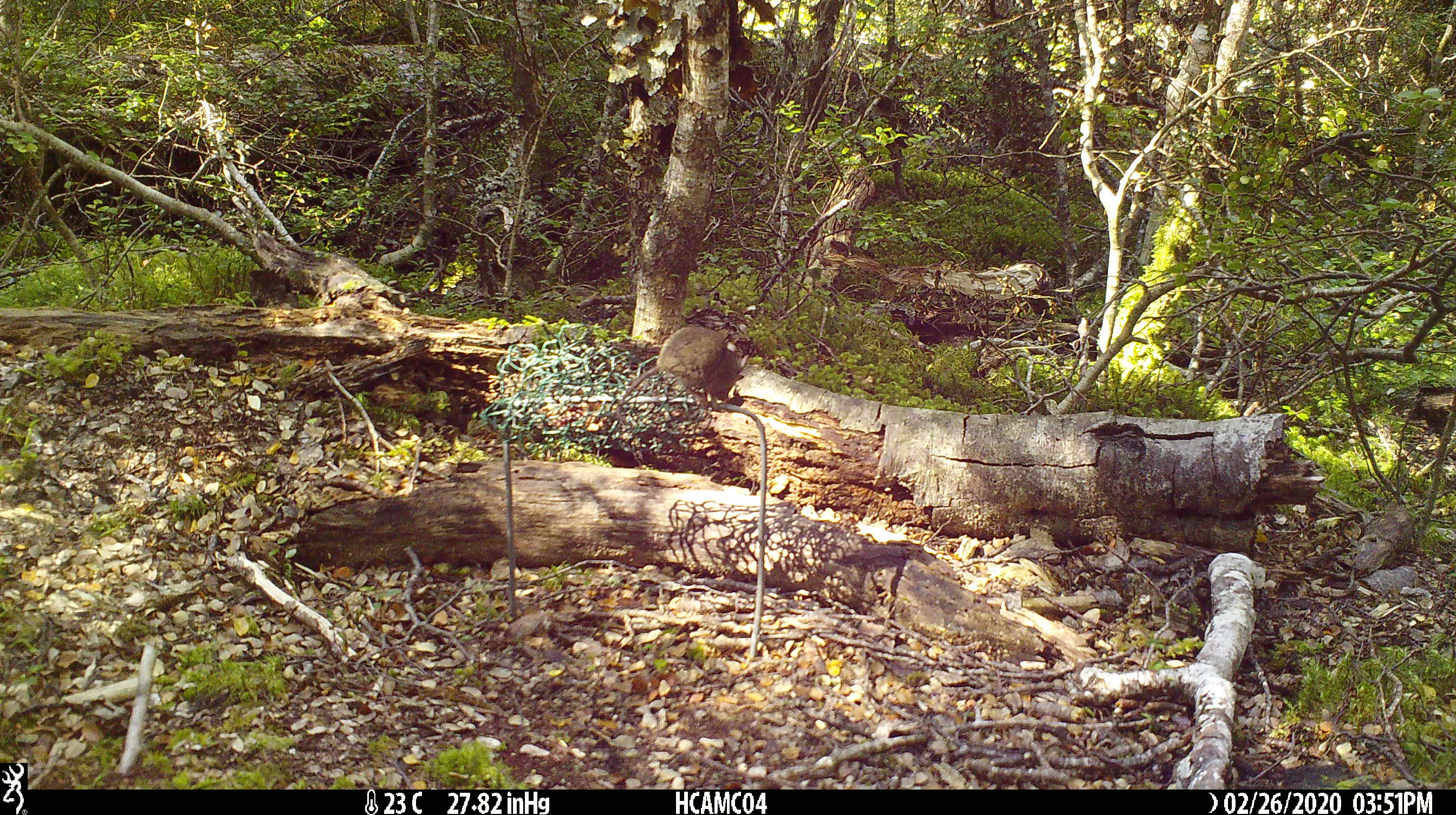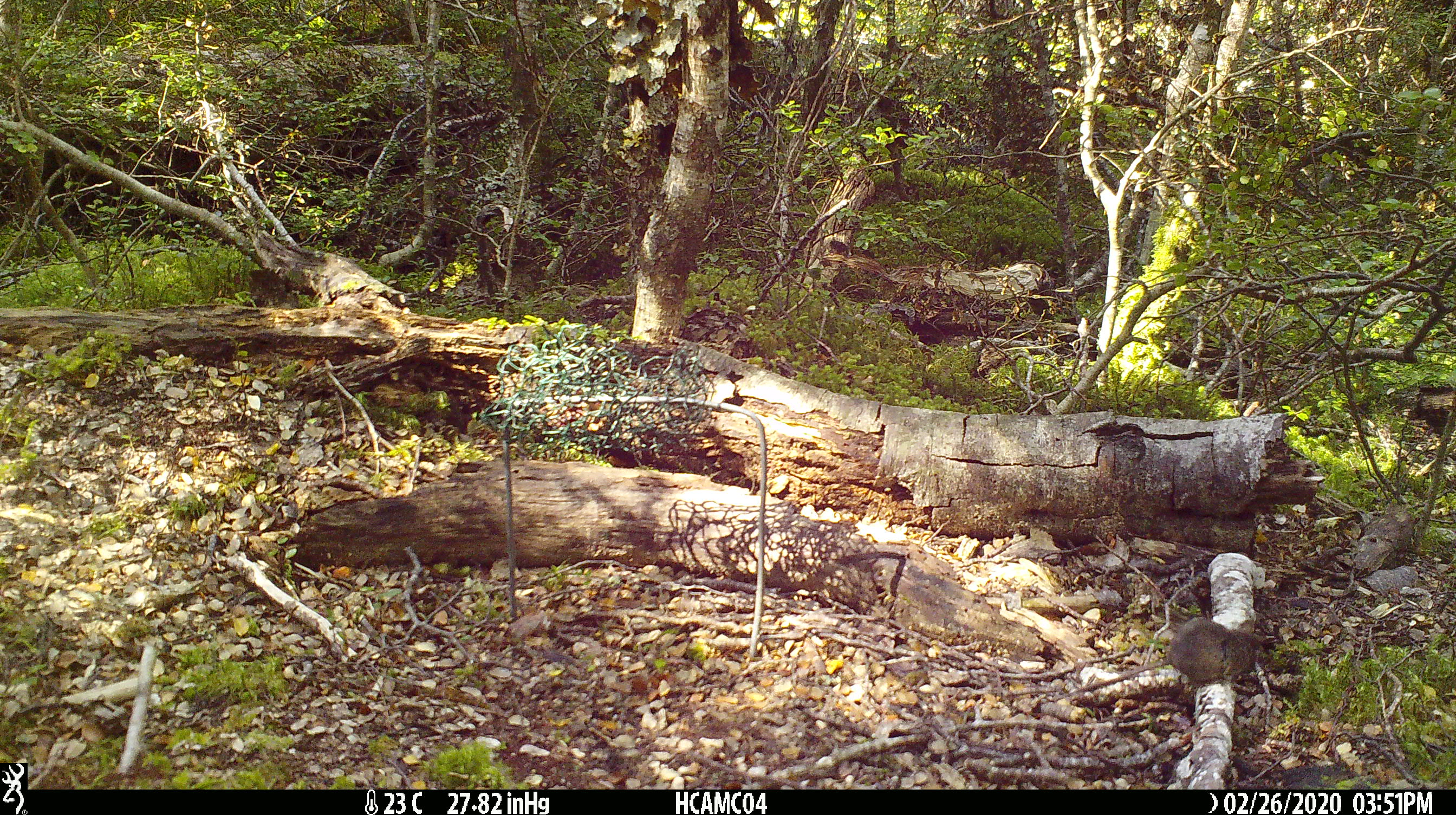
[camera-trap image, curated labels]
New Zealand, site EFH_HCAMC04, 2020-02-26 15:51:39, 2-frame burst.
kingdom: Animalia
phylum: Chordata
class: Mammalia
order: Rodentia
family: Muridae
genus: Mus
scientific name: Mus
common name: mouse